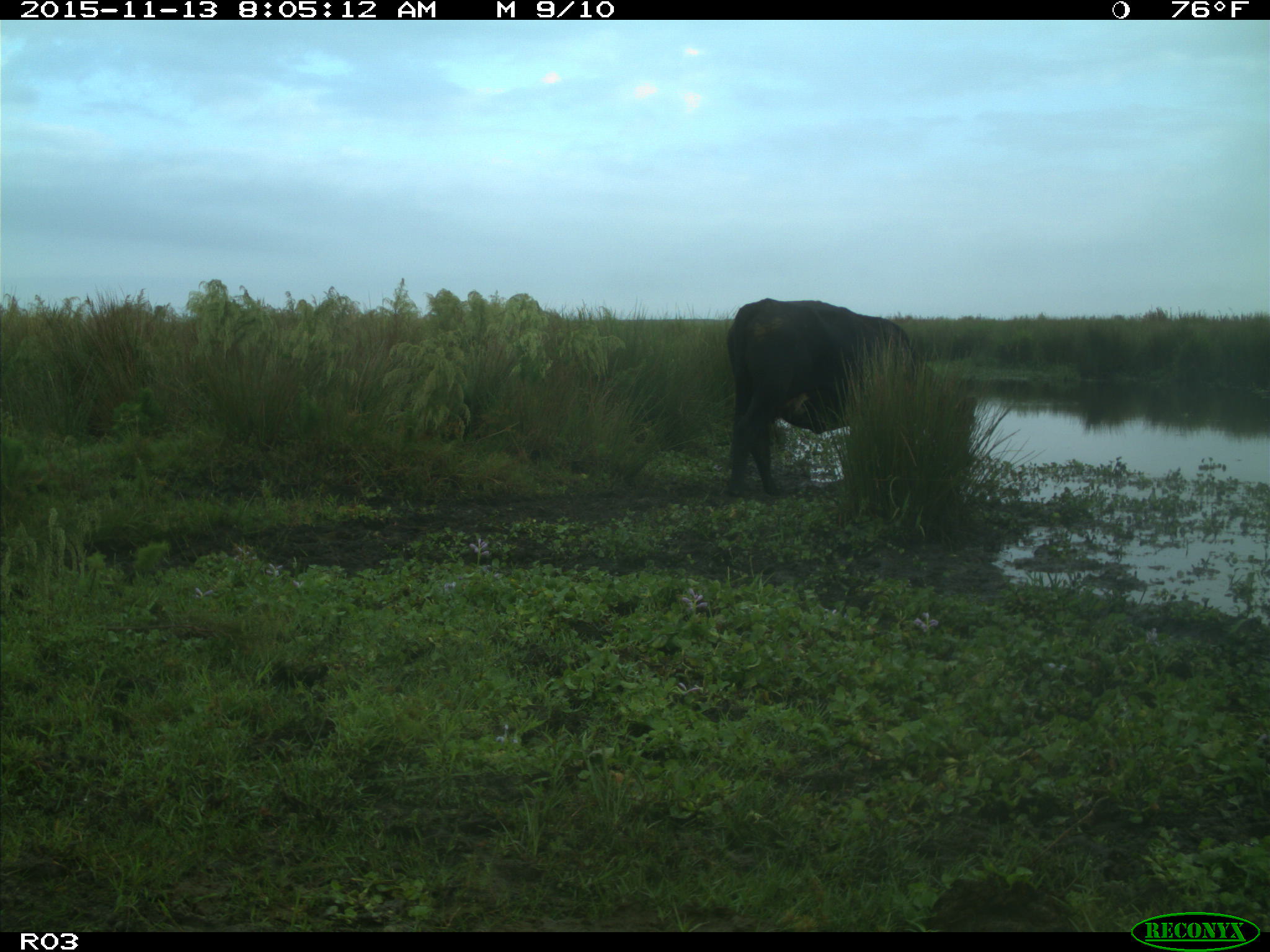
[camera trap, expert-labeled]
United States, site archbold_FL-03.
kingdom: Animalia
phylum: Chordata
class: Mammalia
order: Artiodactyla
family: Bovidae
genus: Bos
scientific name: Bos taurus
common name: domestic cow